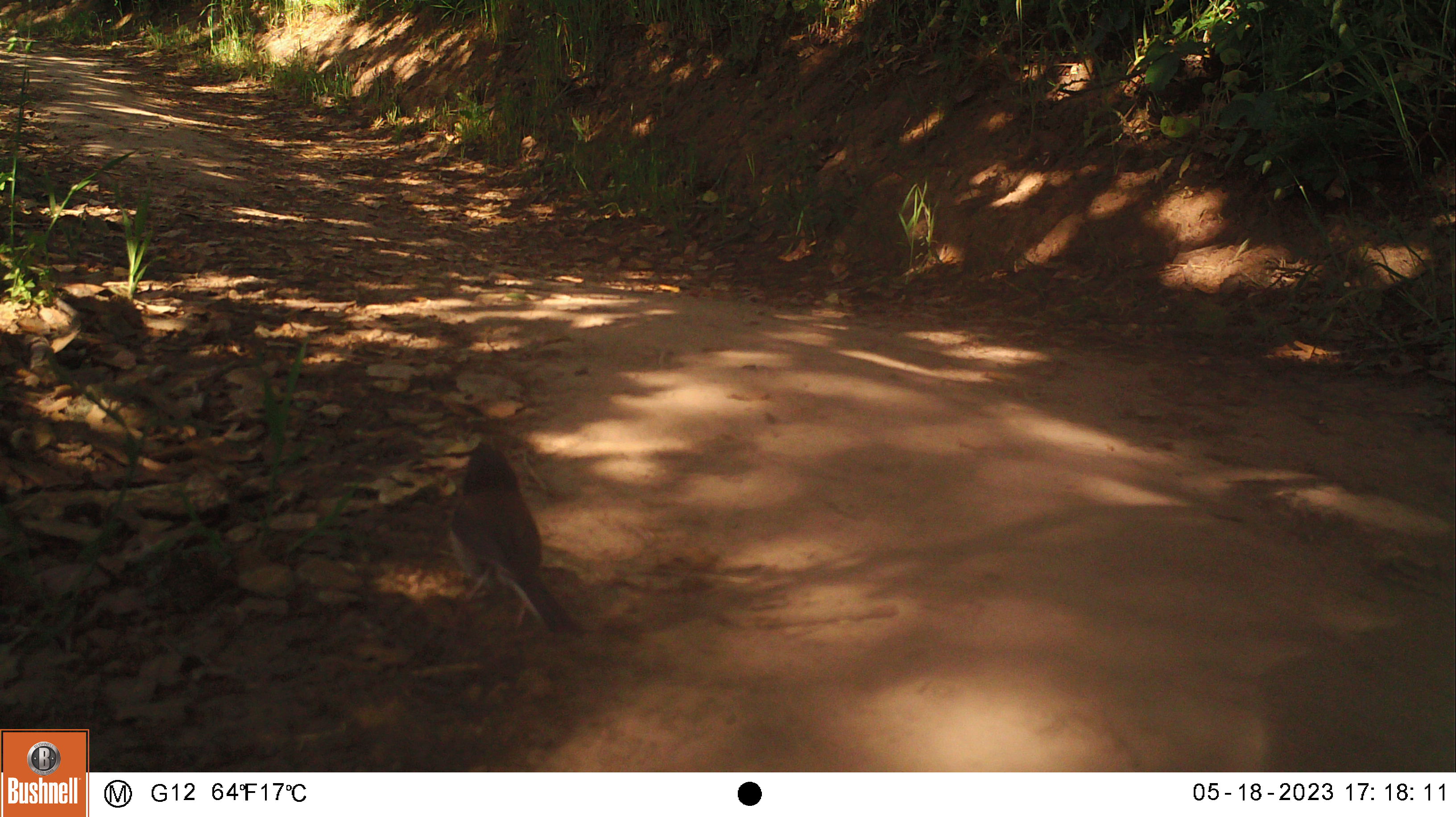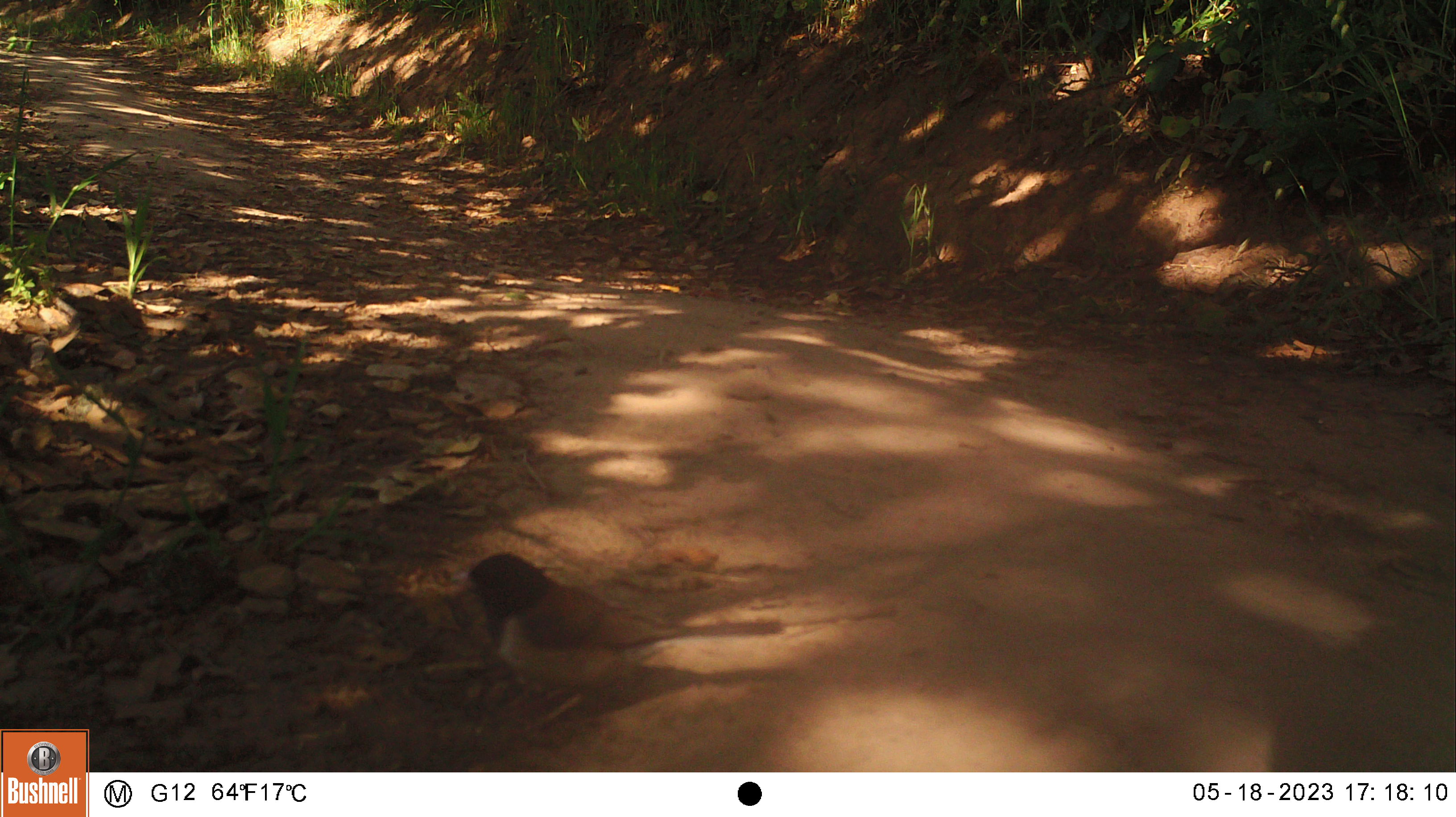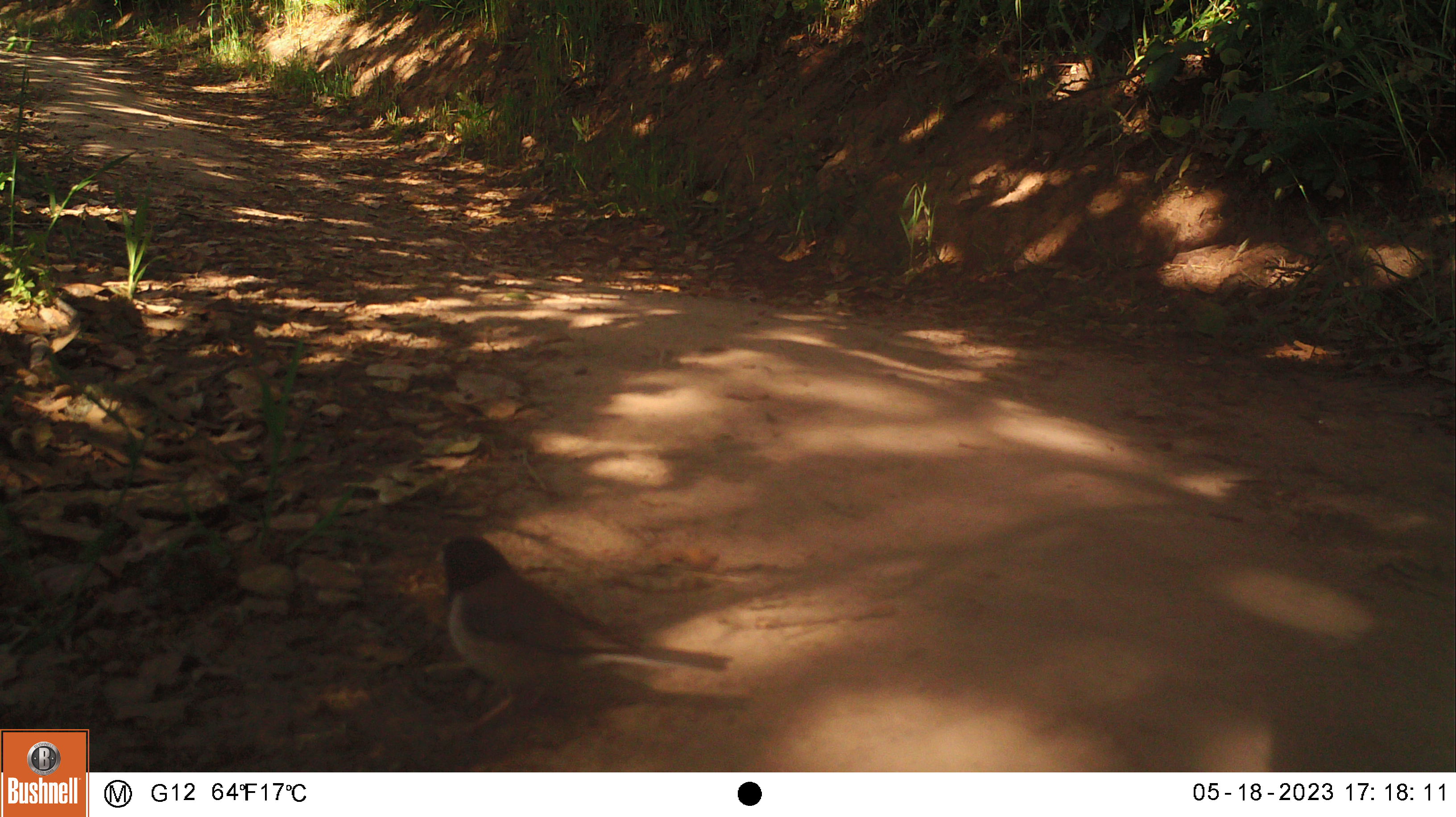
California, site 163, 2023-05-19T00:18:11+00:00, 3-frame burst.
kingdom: Animalia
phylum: Chordata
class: Aves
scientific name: Aves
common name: bird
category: unknown bird